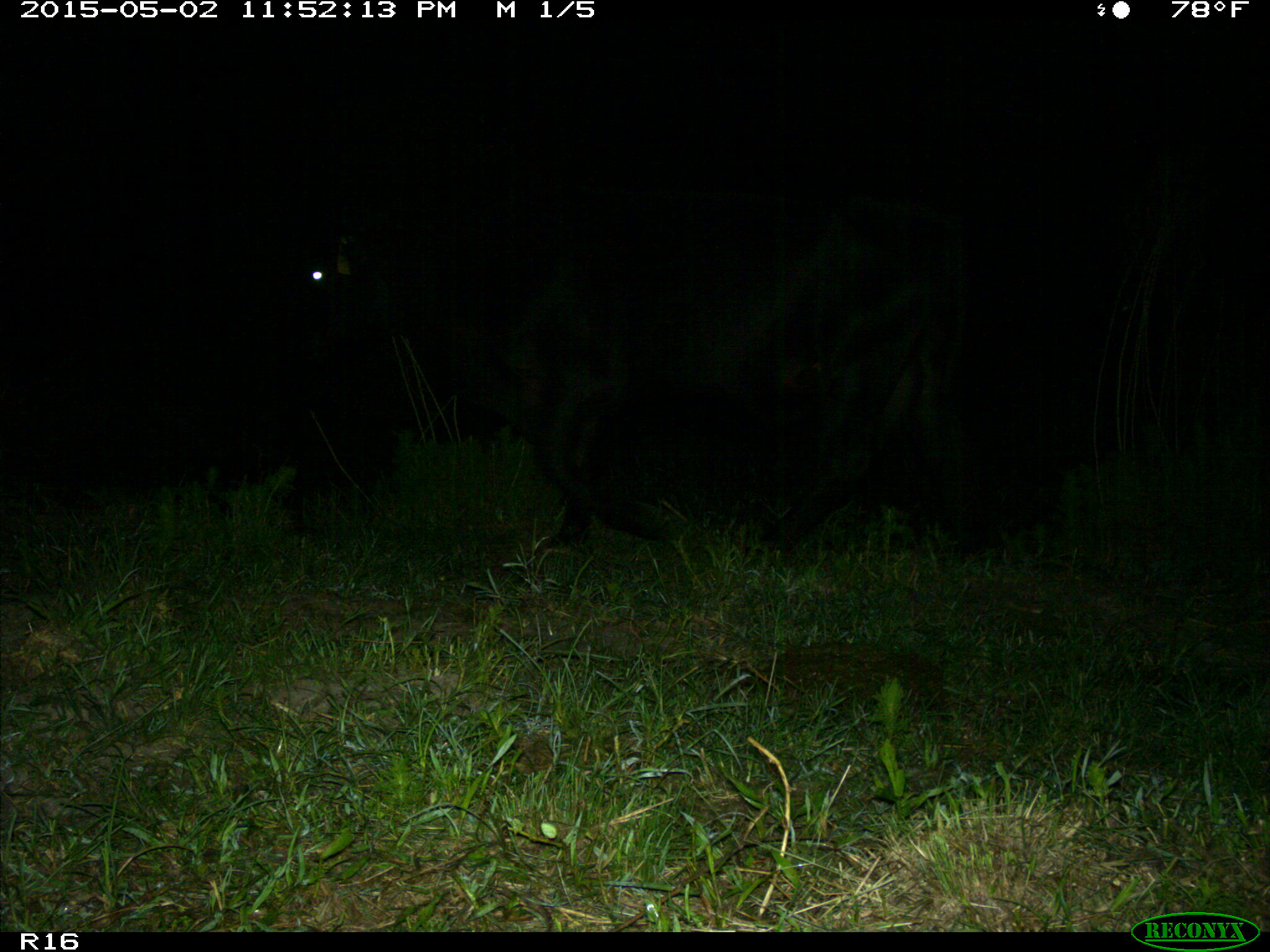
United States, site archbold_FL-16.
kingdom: Animalia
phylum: Chordata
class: Mammalia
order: Artiodactyla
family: Bovidae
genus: Bos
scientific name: Bos taurus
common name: domestic cow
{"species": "Bos taurus (domestic cow)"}